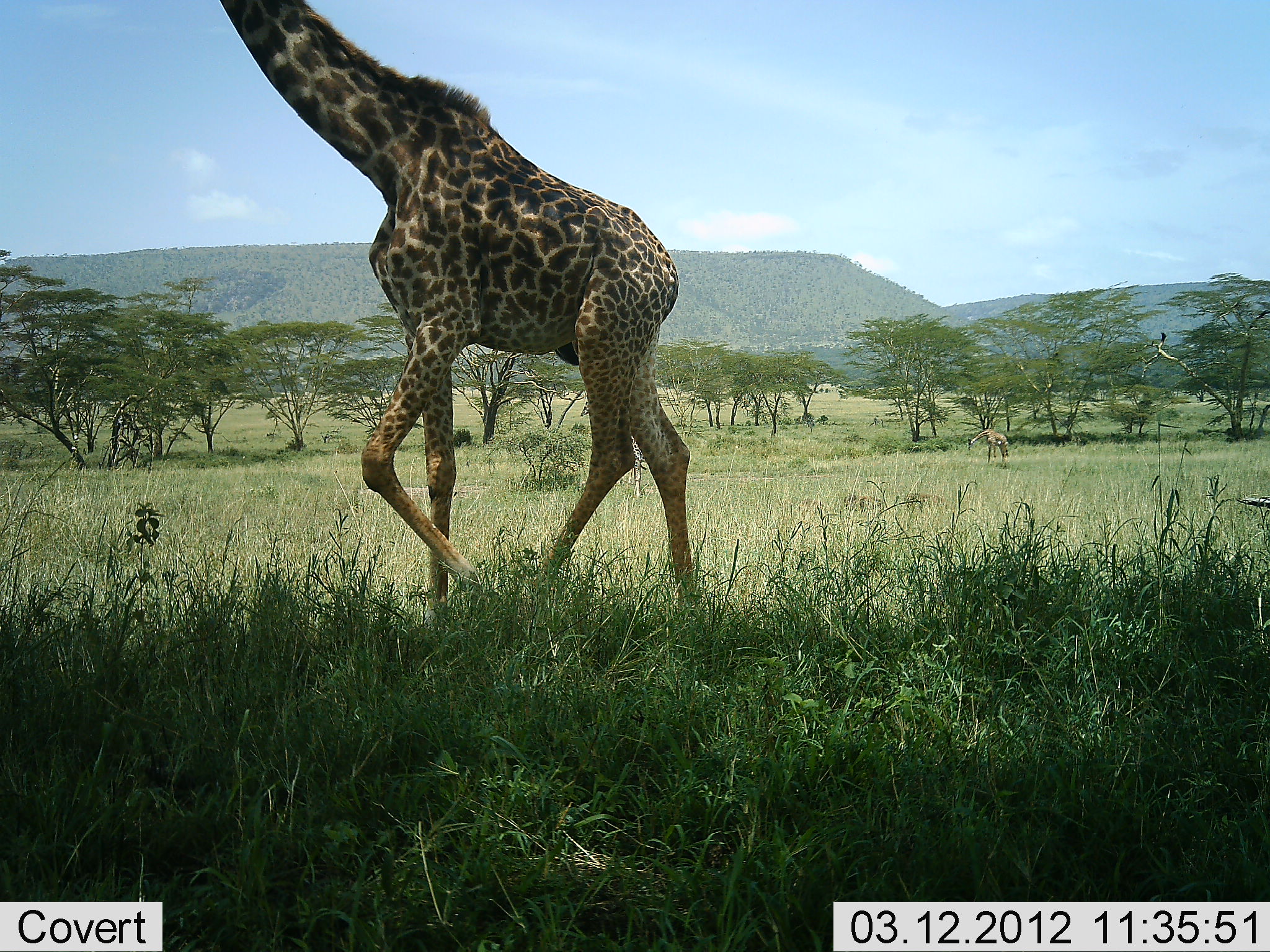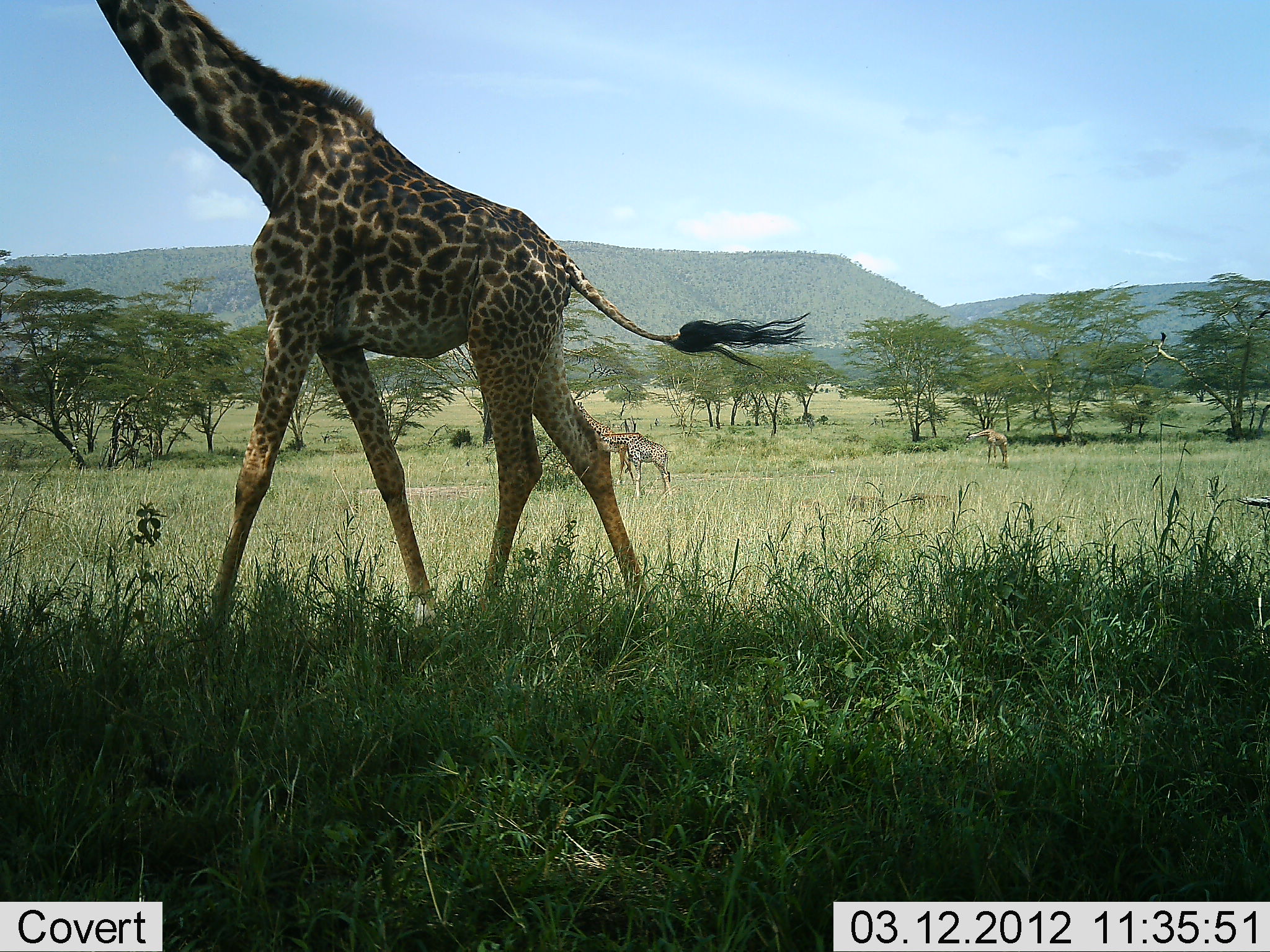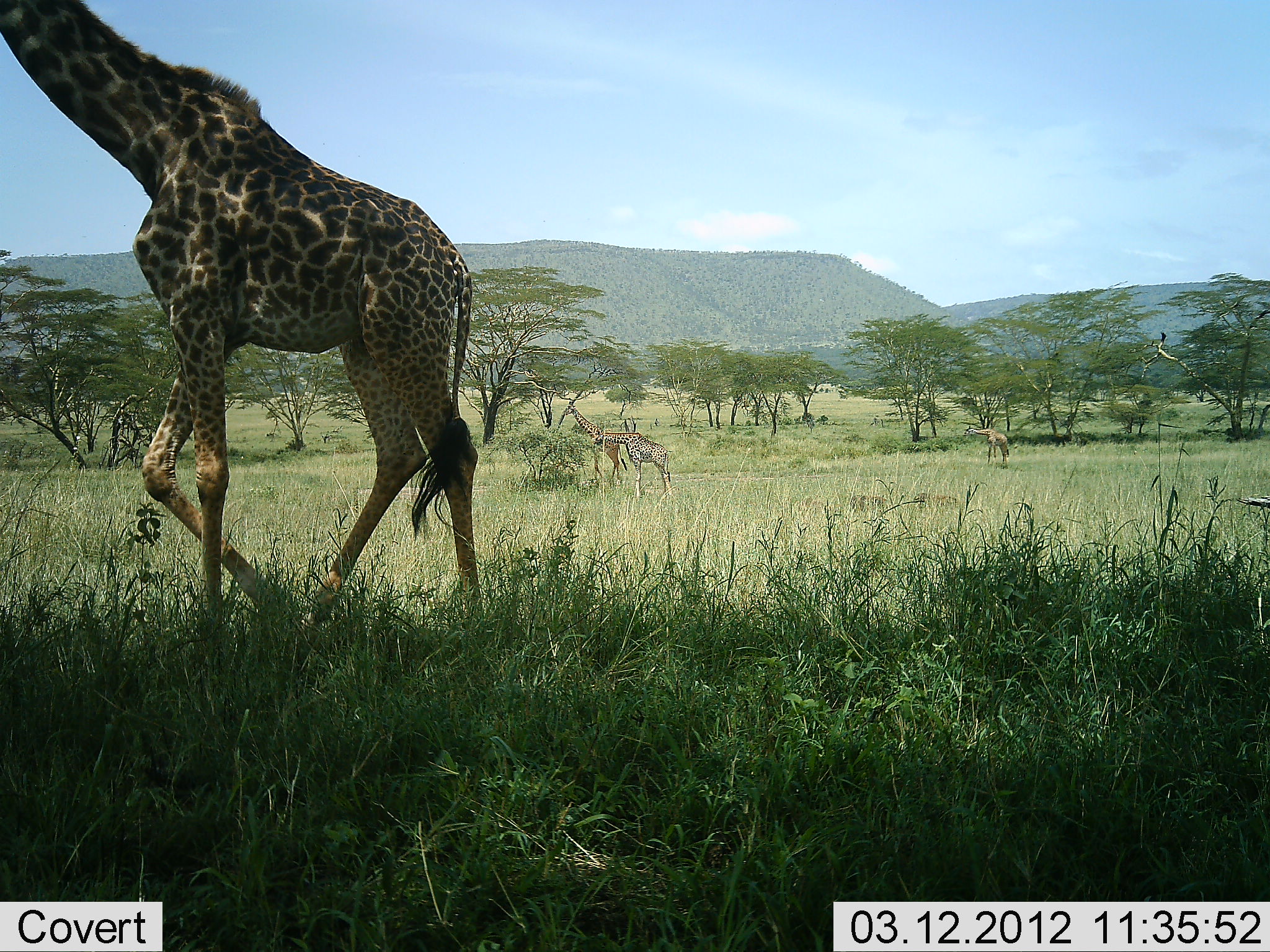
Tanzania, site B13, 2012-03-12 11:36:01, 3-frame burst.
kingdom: Animalia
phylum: Chordata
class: Mammalia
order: Artiodactyla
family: Giraffidae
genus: Giraffa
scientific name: Giraffa camelopardalis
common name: giraffe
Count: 4.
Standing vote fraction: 48%.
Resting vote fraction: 0%.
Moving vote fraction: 91%.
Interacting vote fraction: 0%.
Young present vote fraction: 17%.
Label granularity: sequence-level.